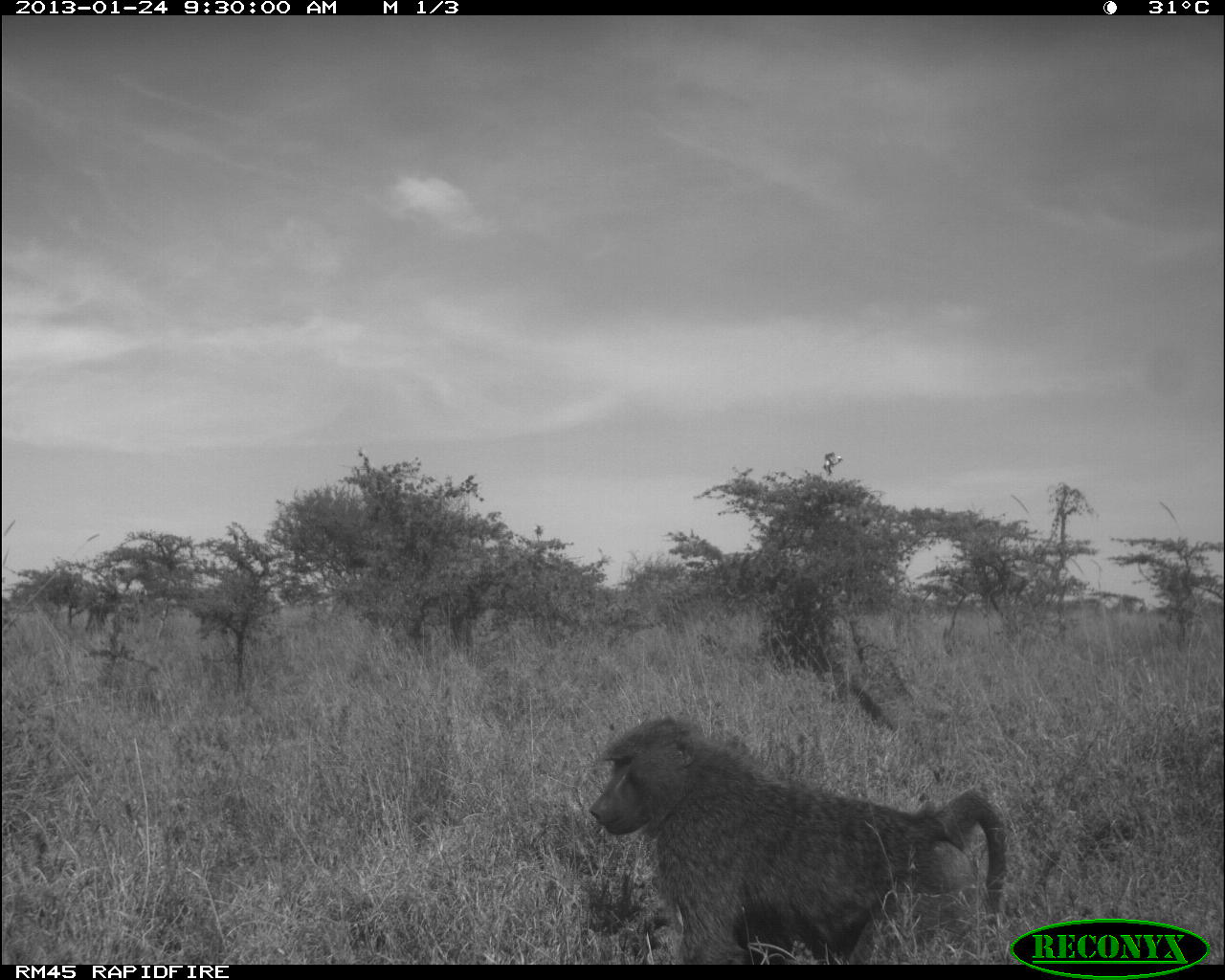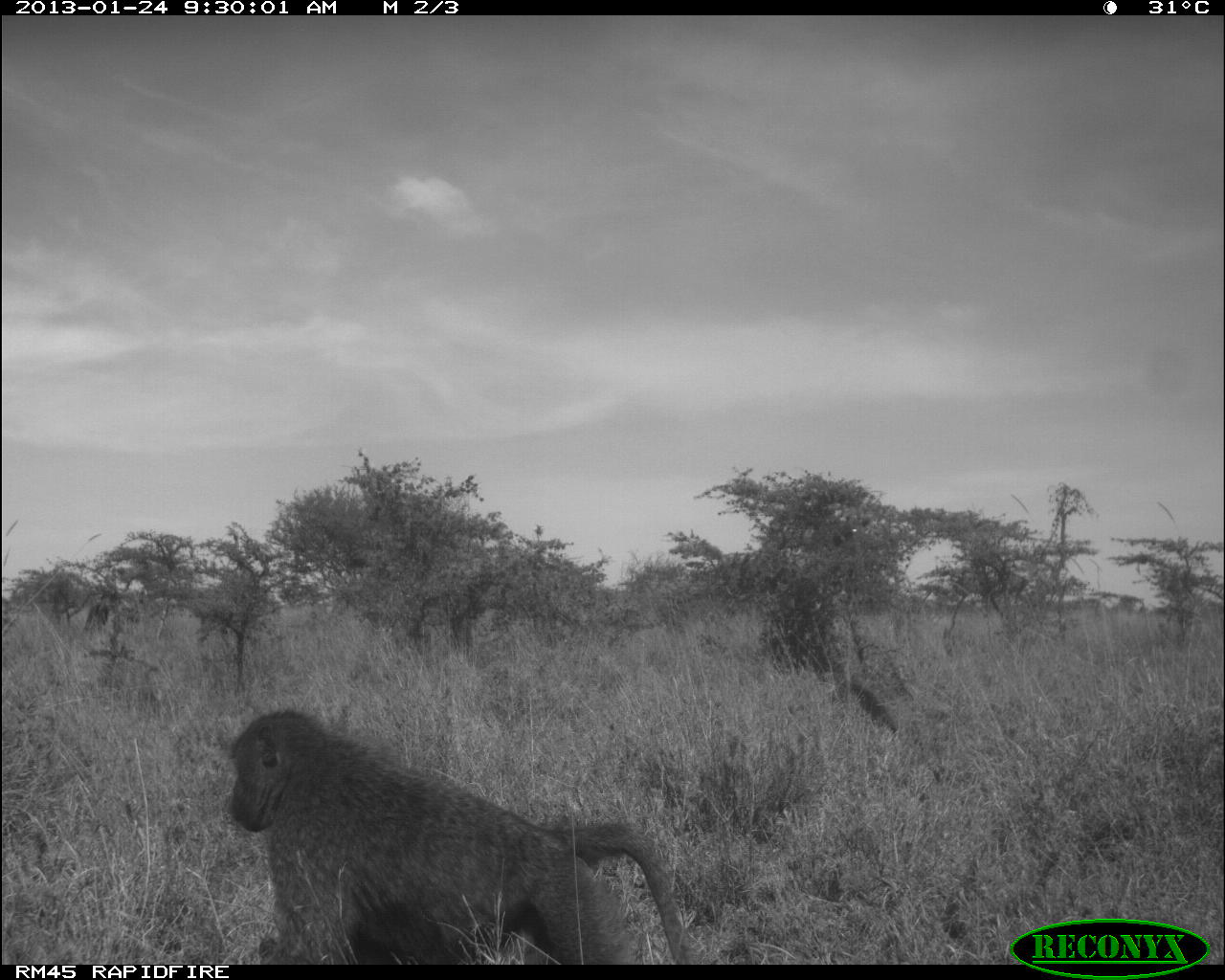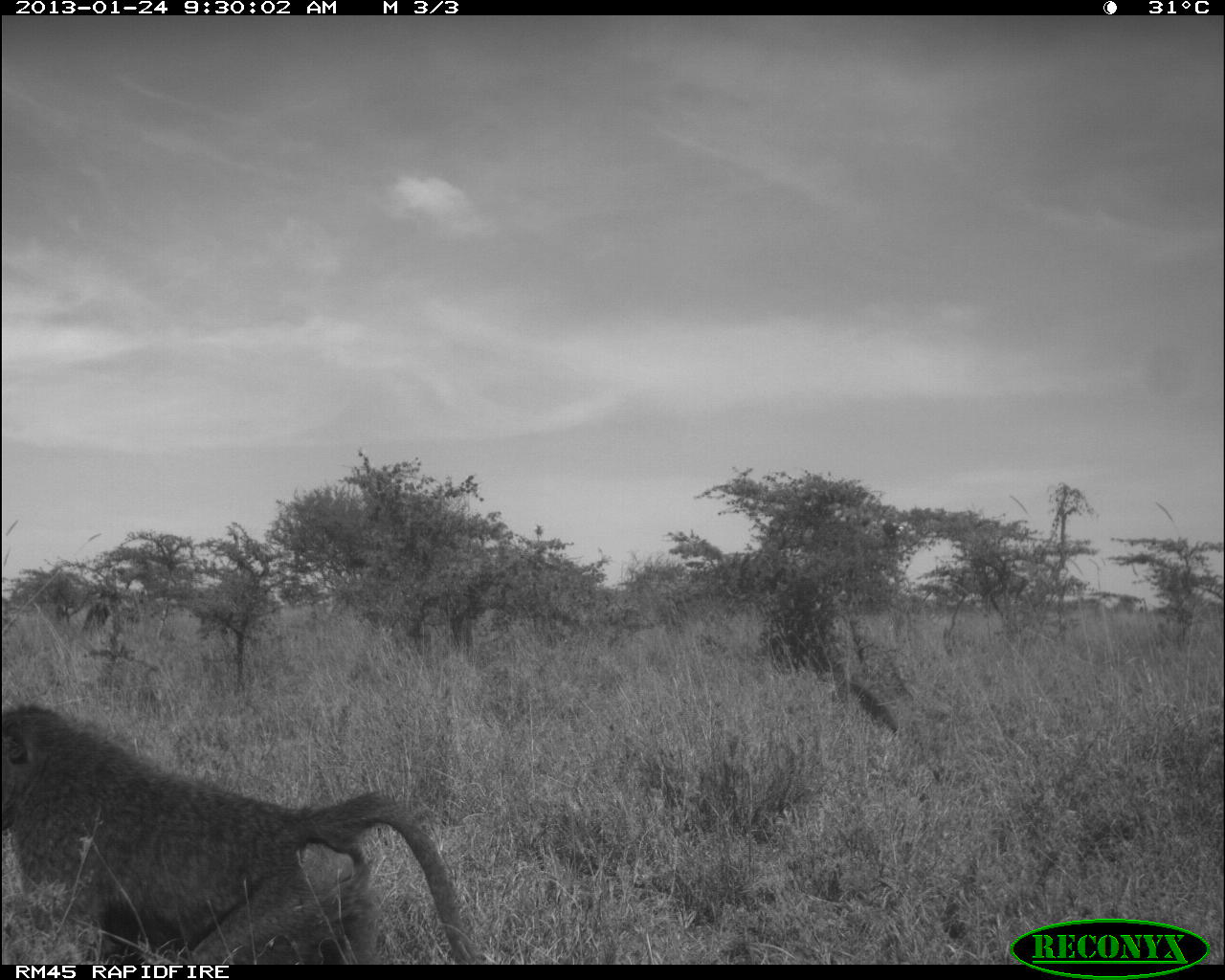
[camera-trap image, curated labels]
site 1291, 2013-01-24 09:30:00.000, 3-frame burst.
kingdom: Animalia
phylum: Chordata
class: Mammalia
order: Primates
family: Cercopithecidae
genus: Papio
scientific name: Papio anubis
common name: olive baboon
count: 1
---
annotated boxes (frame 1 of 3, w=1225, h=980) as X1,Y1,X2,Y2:
papio anubis: 587,714,1009,960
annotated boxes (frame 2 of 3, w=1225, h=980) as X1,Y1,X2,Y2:
papio anubis: 226,707,692,965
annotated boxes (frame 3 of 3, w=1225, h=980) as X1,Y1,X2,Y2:
papio anubis: 0,702,478,965